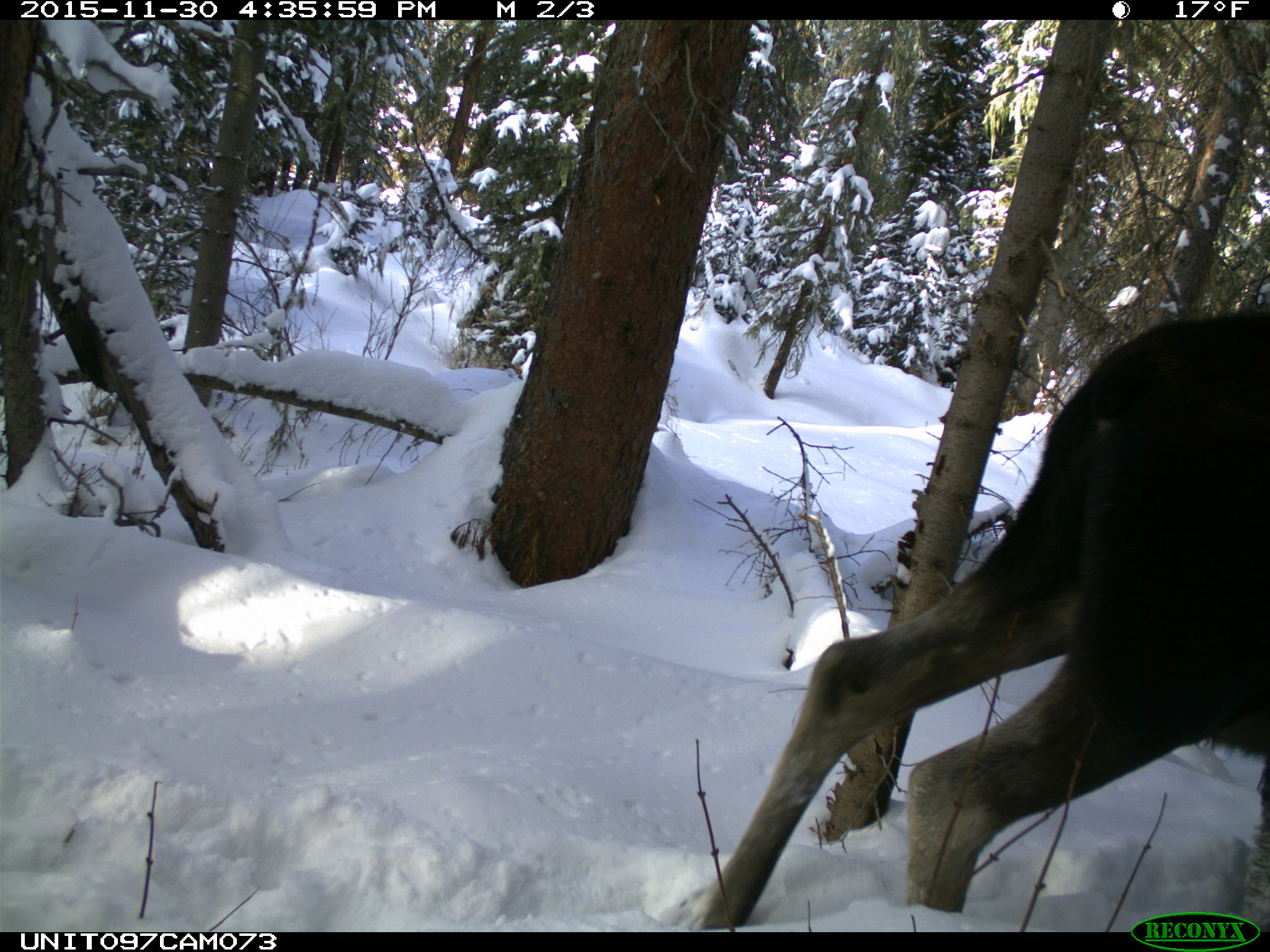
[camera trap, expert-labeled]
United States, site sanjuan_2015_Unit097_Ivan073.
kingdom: Animalia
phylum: Chordata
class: Mammalia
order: Artiodactyla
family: Cervidae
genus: Alces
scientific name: Alces alces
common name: moose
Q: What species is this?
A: Alces alces (moose).